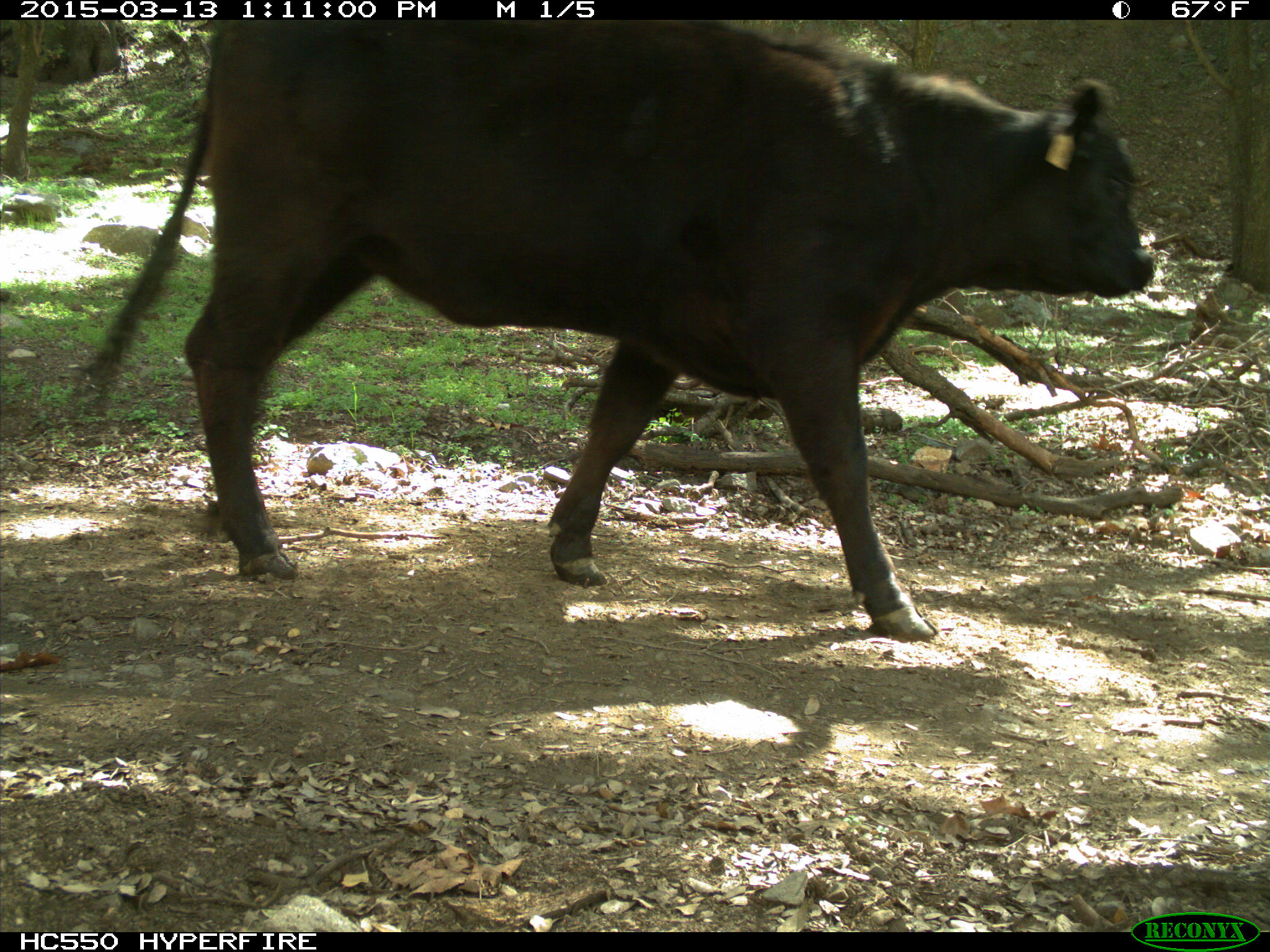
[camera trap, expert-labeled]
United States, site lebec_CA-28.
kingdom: Animalia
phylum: Chordata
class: Mammalia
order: Artiodactyla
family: Bovidae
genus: Bos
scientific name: Bos taurus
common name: domestic cow